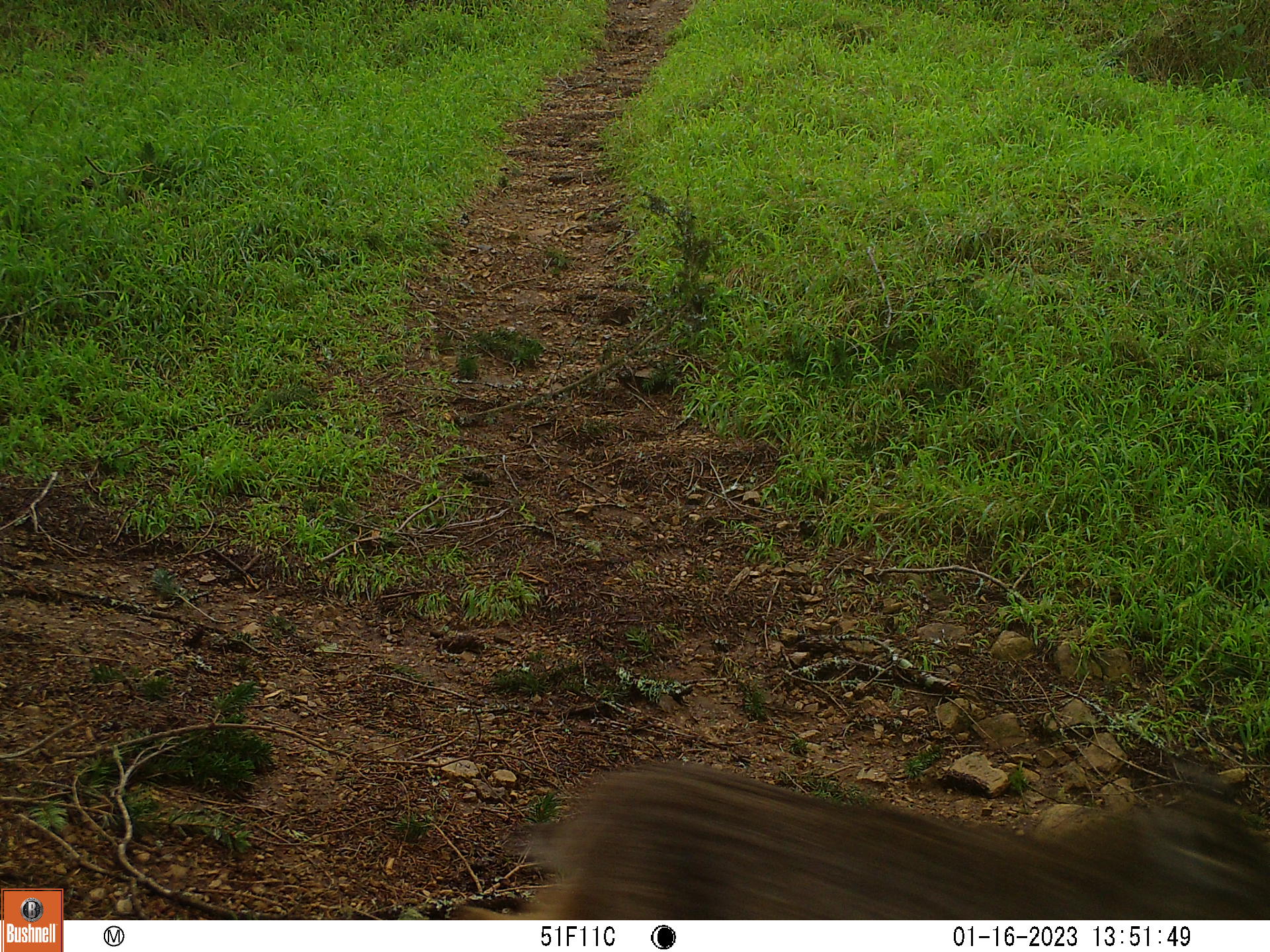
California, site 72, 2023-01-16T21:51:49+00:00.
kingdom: Animalia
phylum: Chordata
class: Mammalia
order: Carnivora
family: Felidae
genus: Lynx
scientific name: Lynx rufus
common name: bobcat